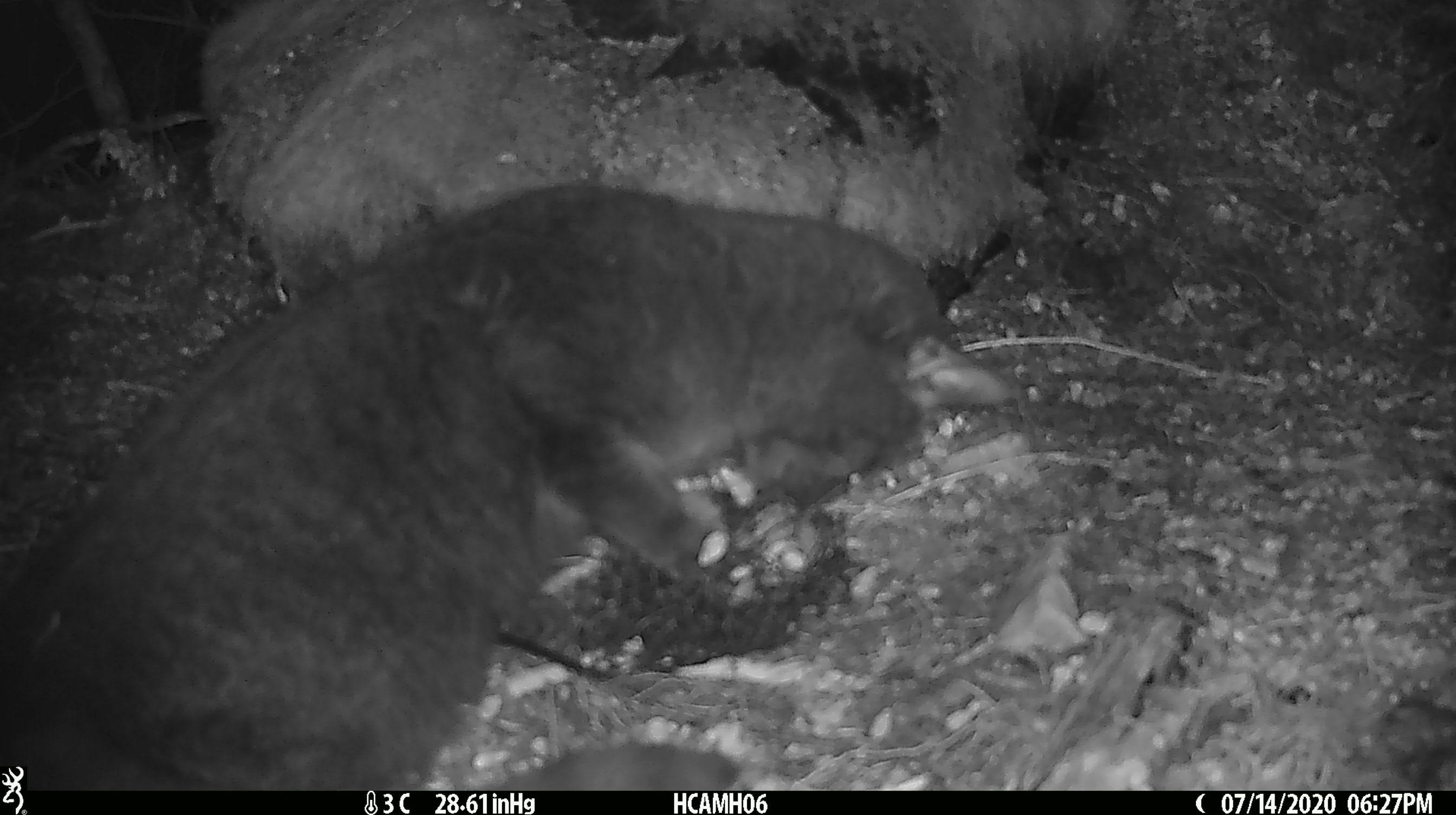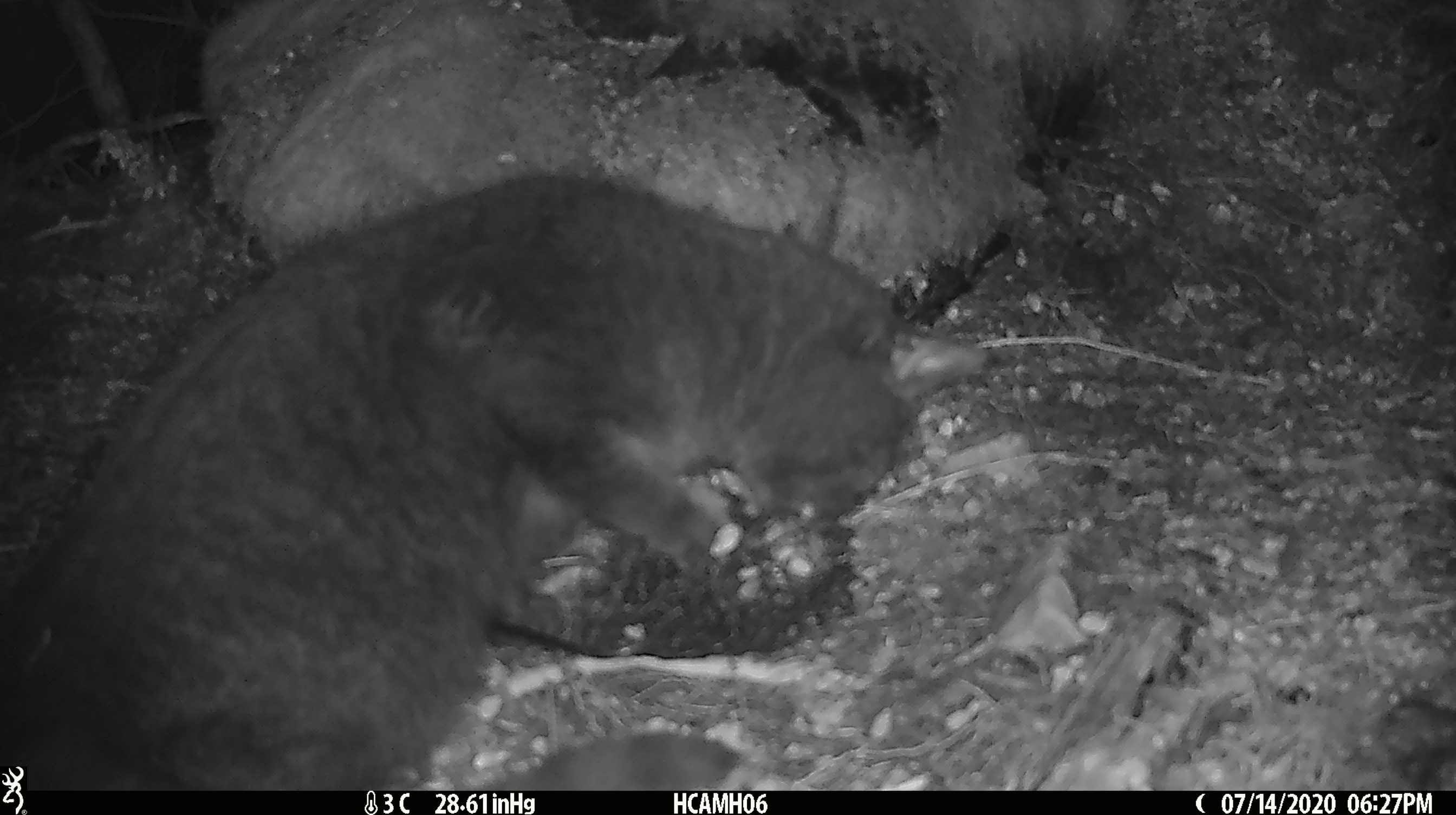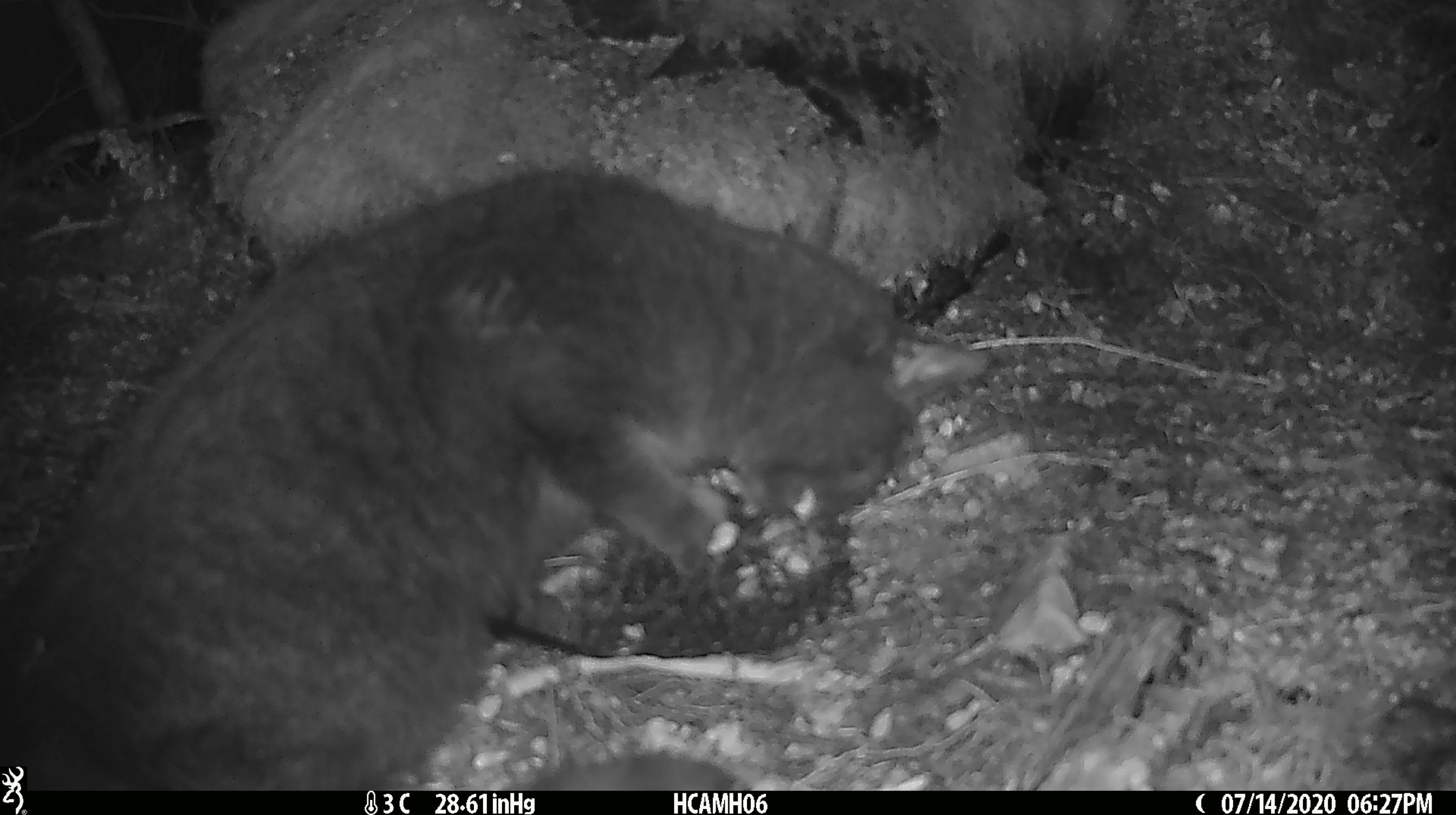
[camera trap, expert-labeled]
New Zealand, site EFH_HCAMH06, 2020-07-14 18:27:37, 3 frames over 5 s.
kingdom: Animalia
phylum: Chordata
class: Mammalia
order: Carnivora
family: Felidae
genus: Felis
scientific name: Felis catus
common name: domestic cat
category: cat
Cat (domestic cat) (Felis catus).